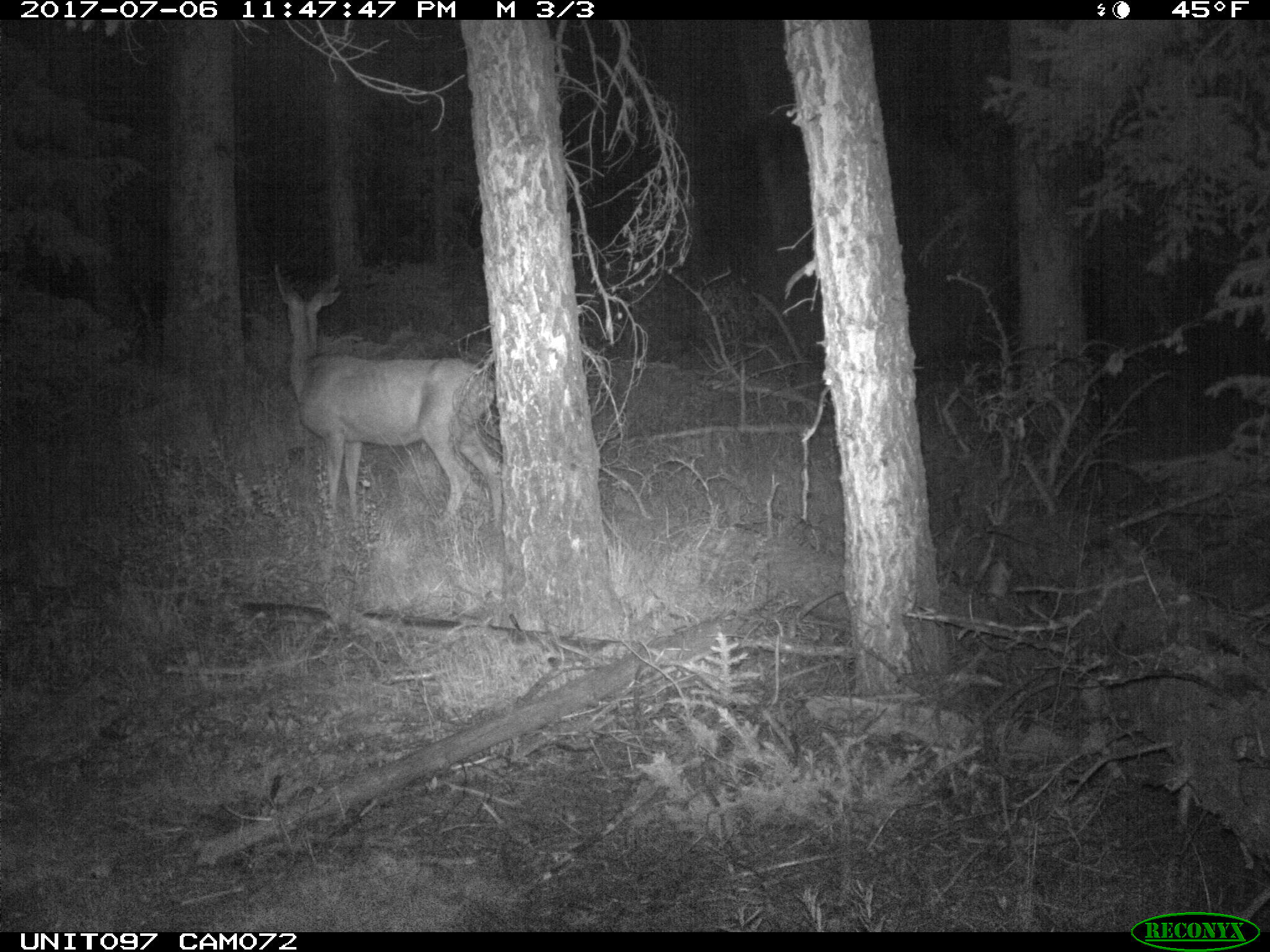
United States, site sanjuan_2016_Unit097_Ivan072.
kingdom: Animalia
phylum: Chordata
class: Mammalia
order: Artiodactyla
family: Cervidae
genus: Odocoileus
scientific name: Odocoileus hemionus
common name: mule deer